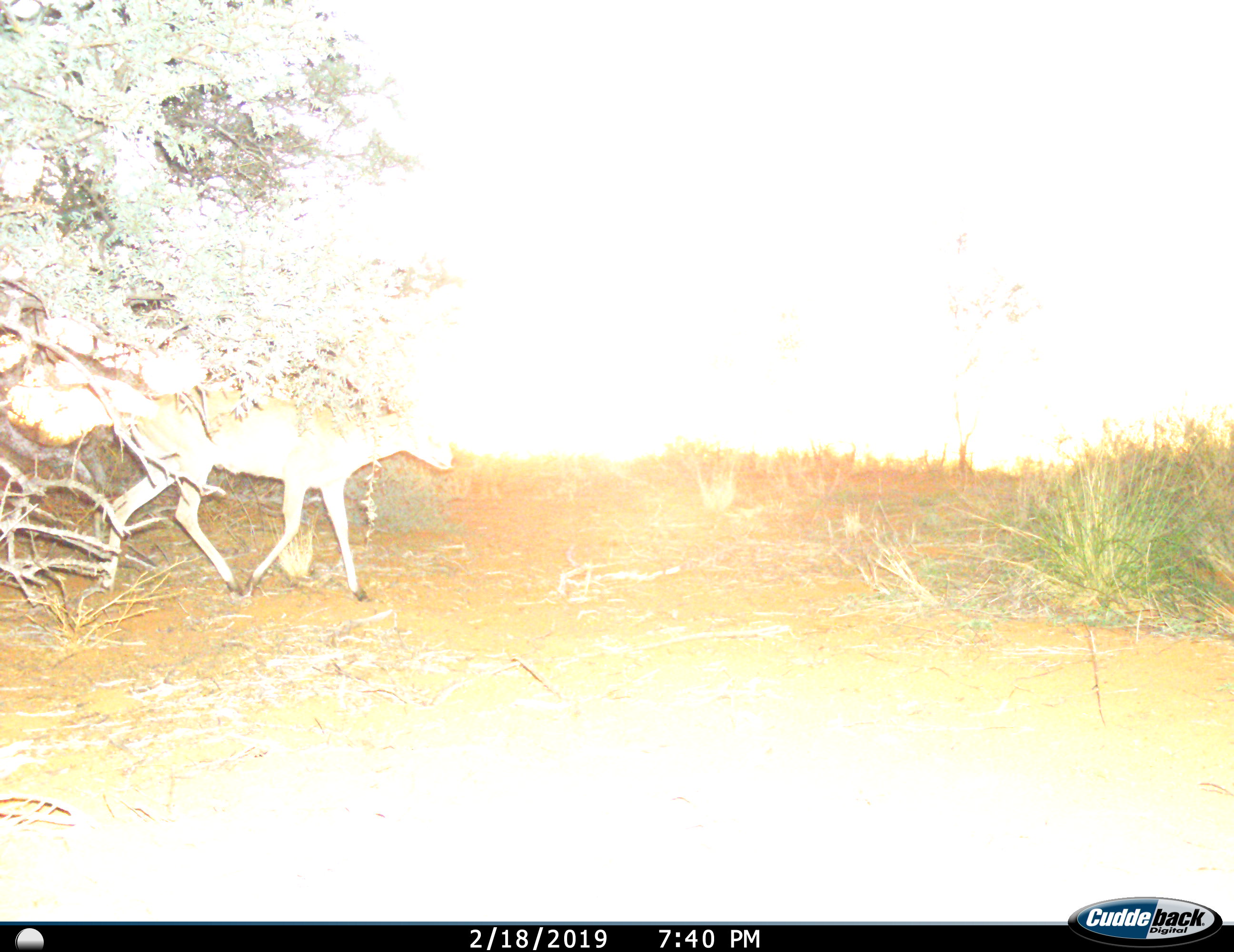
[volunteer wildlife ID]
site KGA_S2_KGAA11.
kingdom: Animalia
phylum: Chordata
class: Mammalia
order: Artiodactyla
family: Bovidae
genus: Sylvicapra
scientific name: Sylvicapra grimmia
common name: common duiker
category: duikercommongrey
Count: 1.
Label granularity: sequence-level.